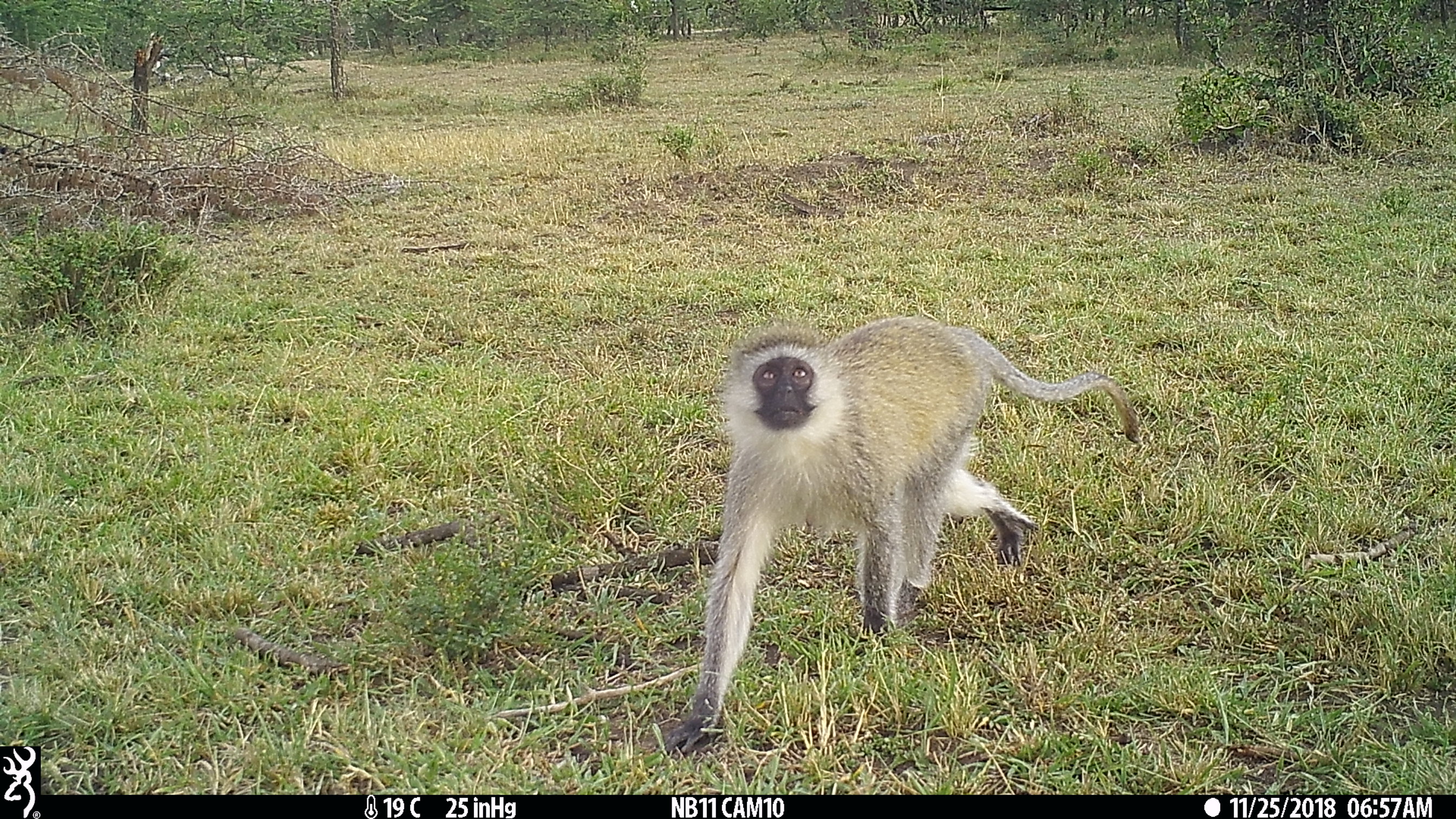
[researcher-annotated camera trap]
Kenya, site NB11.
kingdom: Animalia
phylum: Chordata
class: Mammalia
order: Primates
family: Cercopithecidae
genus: Chlorocebus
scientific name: Chlorocebus pygerythrus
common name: vervet monkey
Vervet monkey (Chlorocebus pygerythrus).